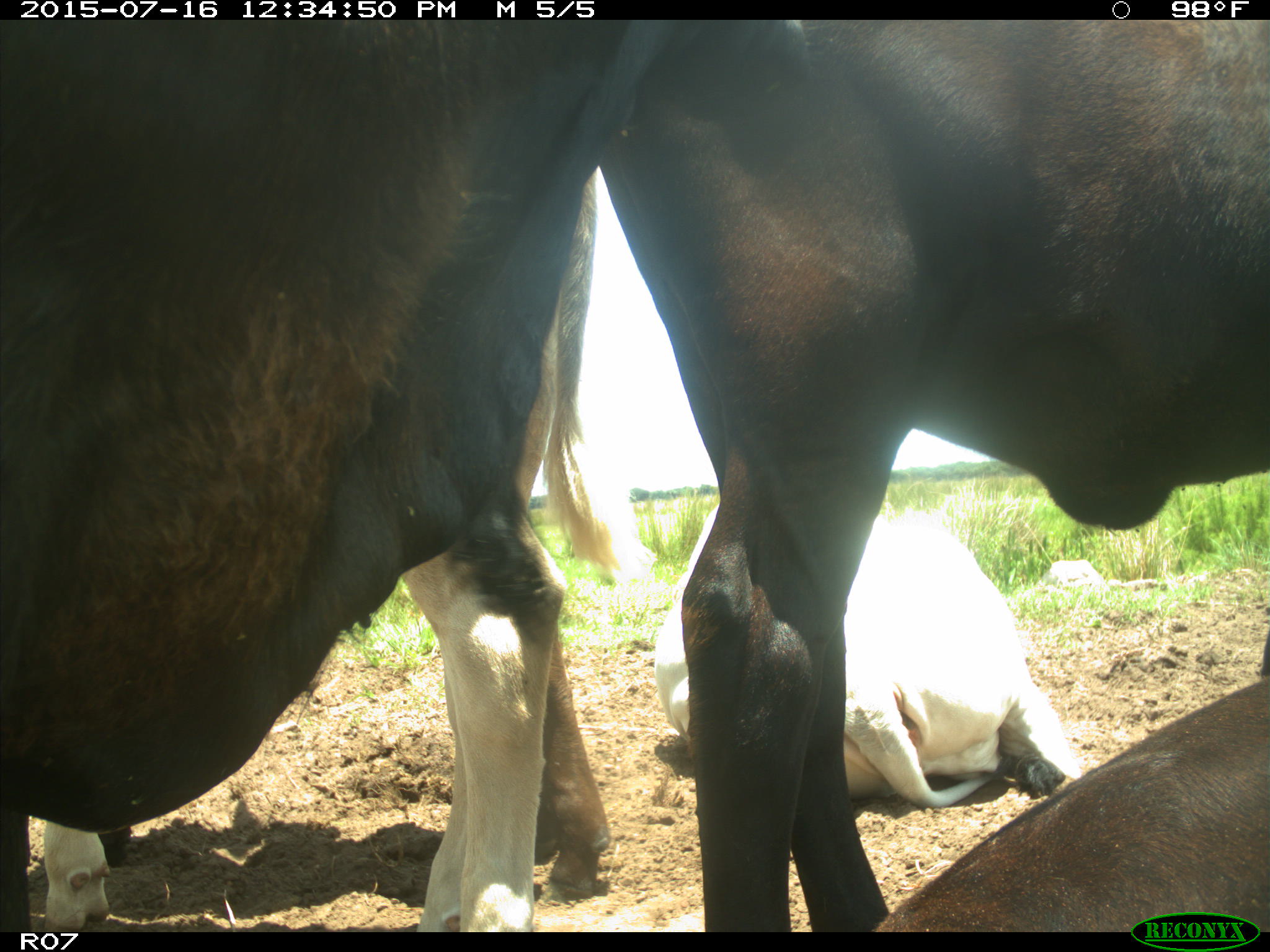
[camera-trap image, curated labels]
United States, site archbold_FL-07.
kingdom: Animalia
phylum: Chordata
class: Mammalia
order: Artiodactyla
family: Bovidae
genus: Bos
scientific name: Bos taurus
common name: domestic cow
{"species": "Bos taurus (domestic cow)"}